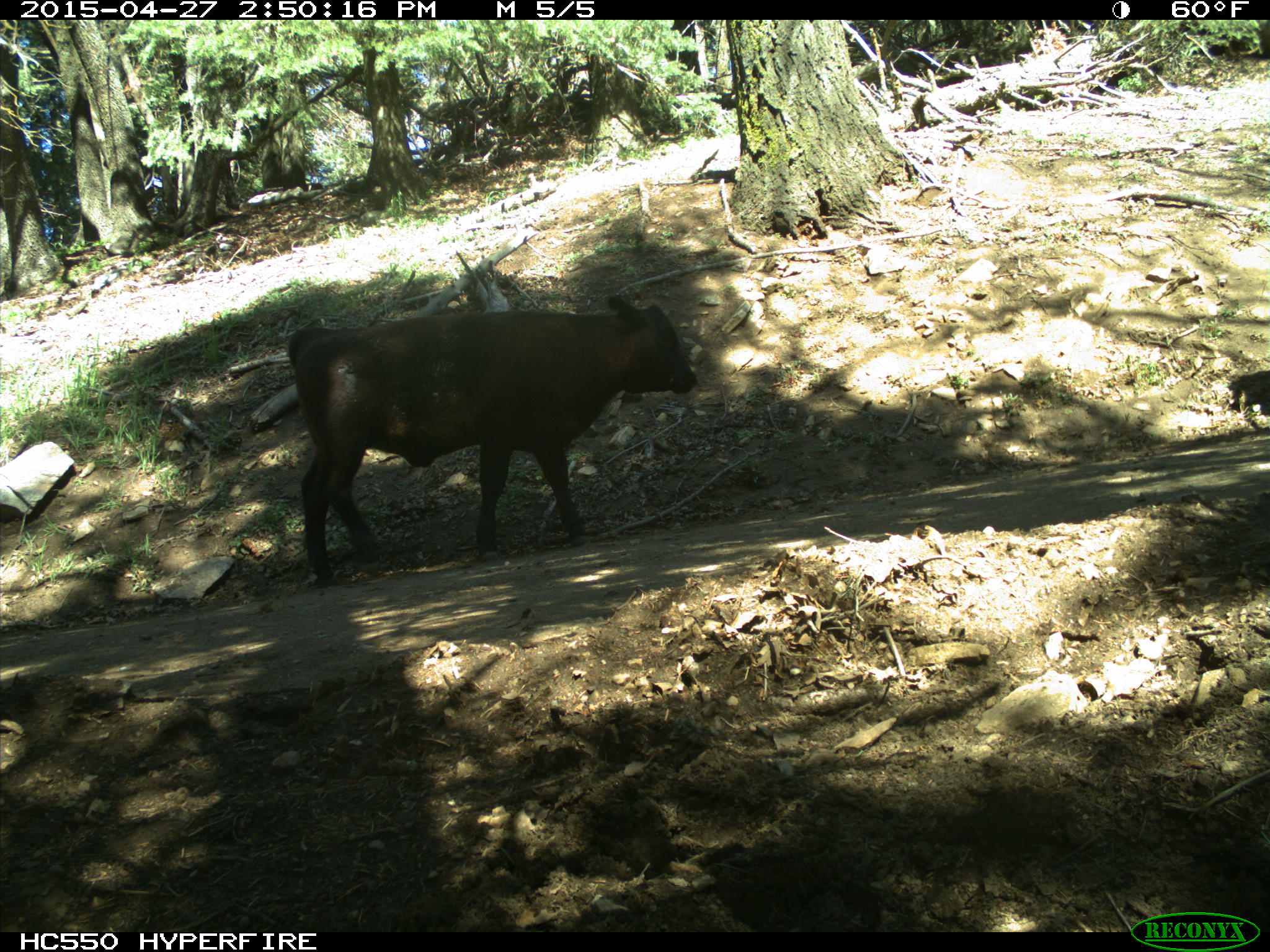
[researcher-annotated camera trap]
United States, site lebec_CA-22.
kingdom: Animalia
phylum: Chordata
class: Mammalia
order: Artiodactyla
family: Bovidae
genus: Bos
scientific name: Bos taurus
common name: domestic cow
Bos taurus (domestic cow).